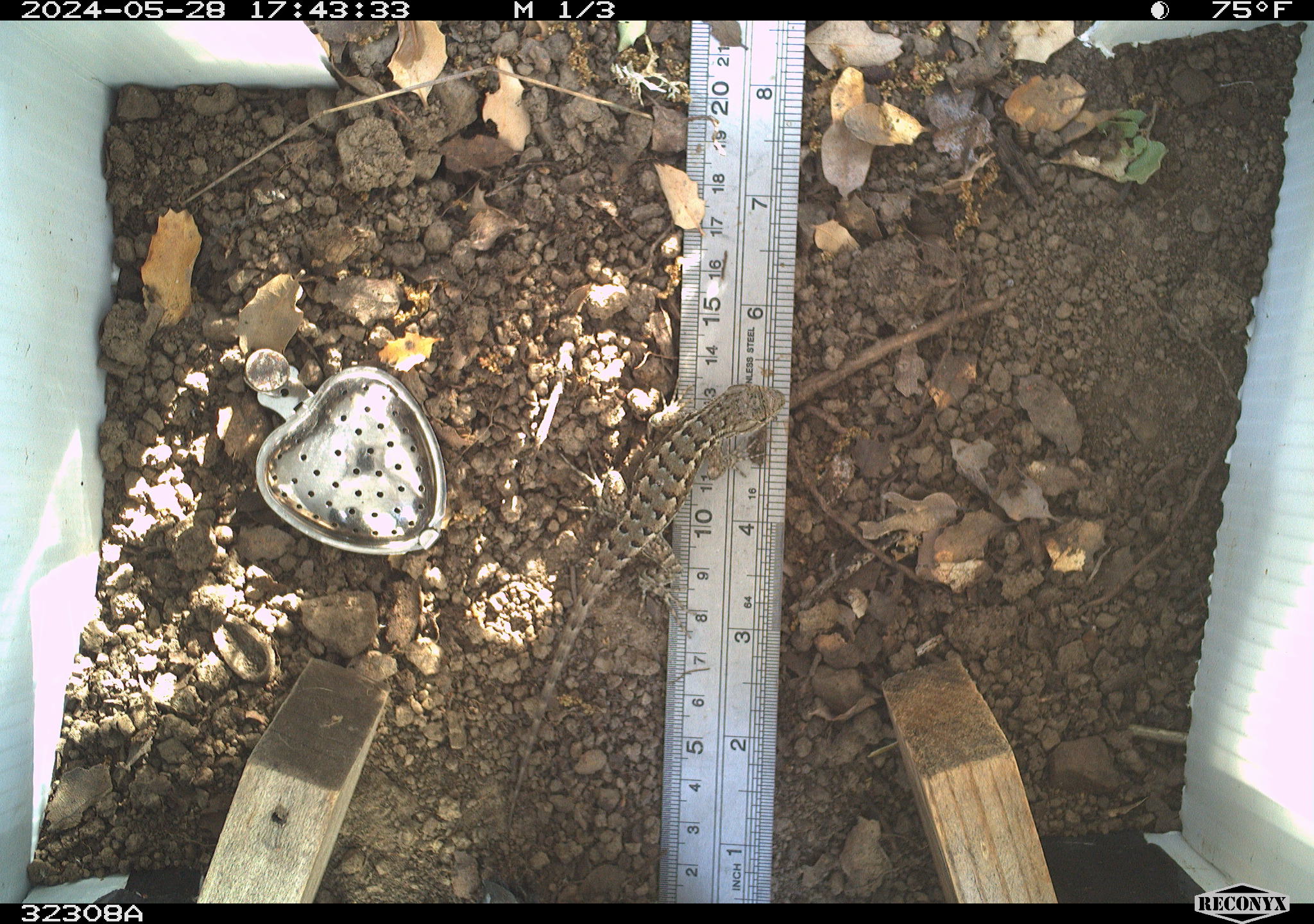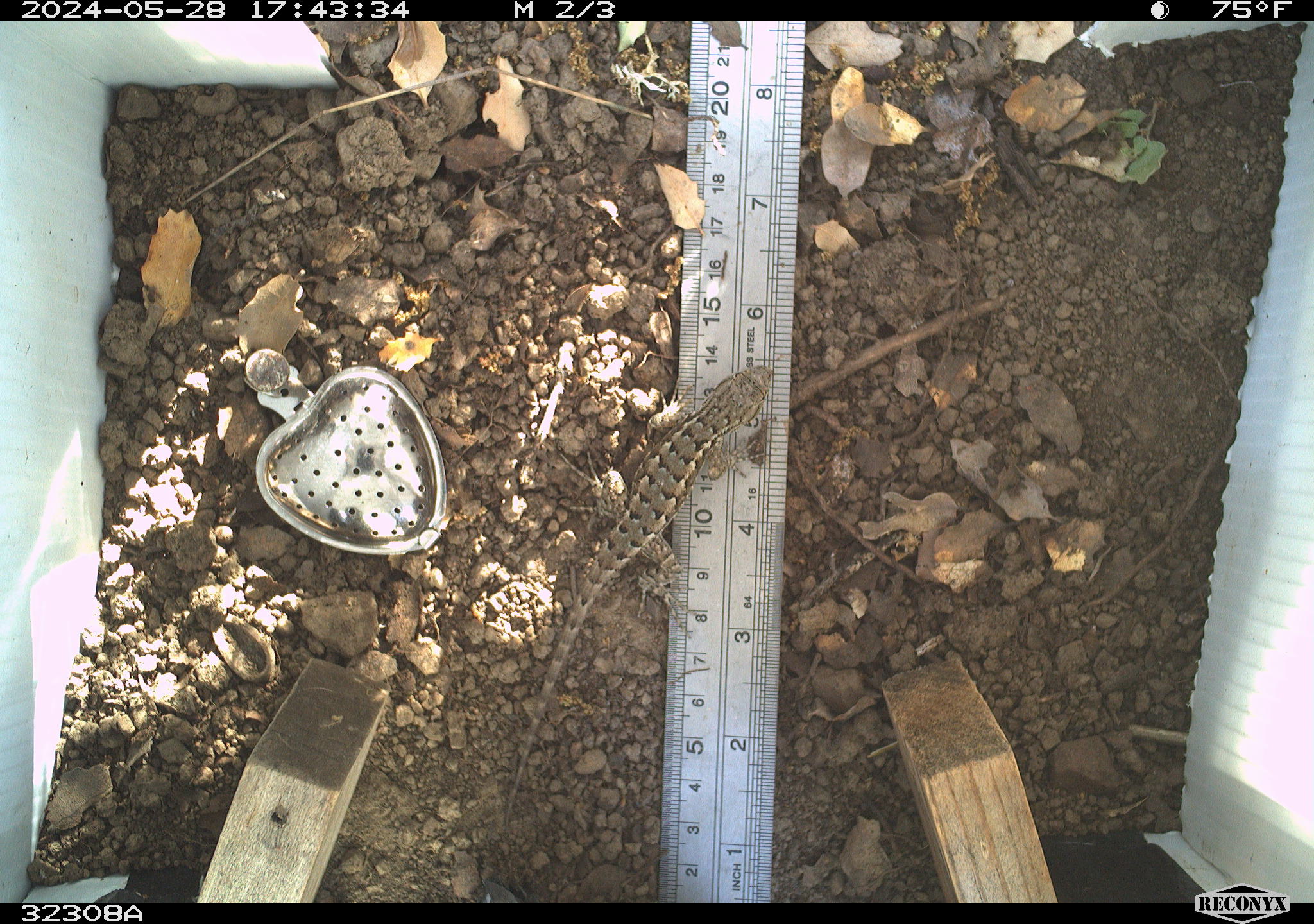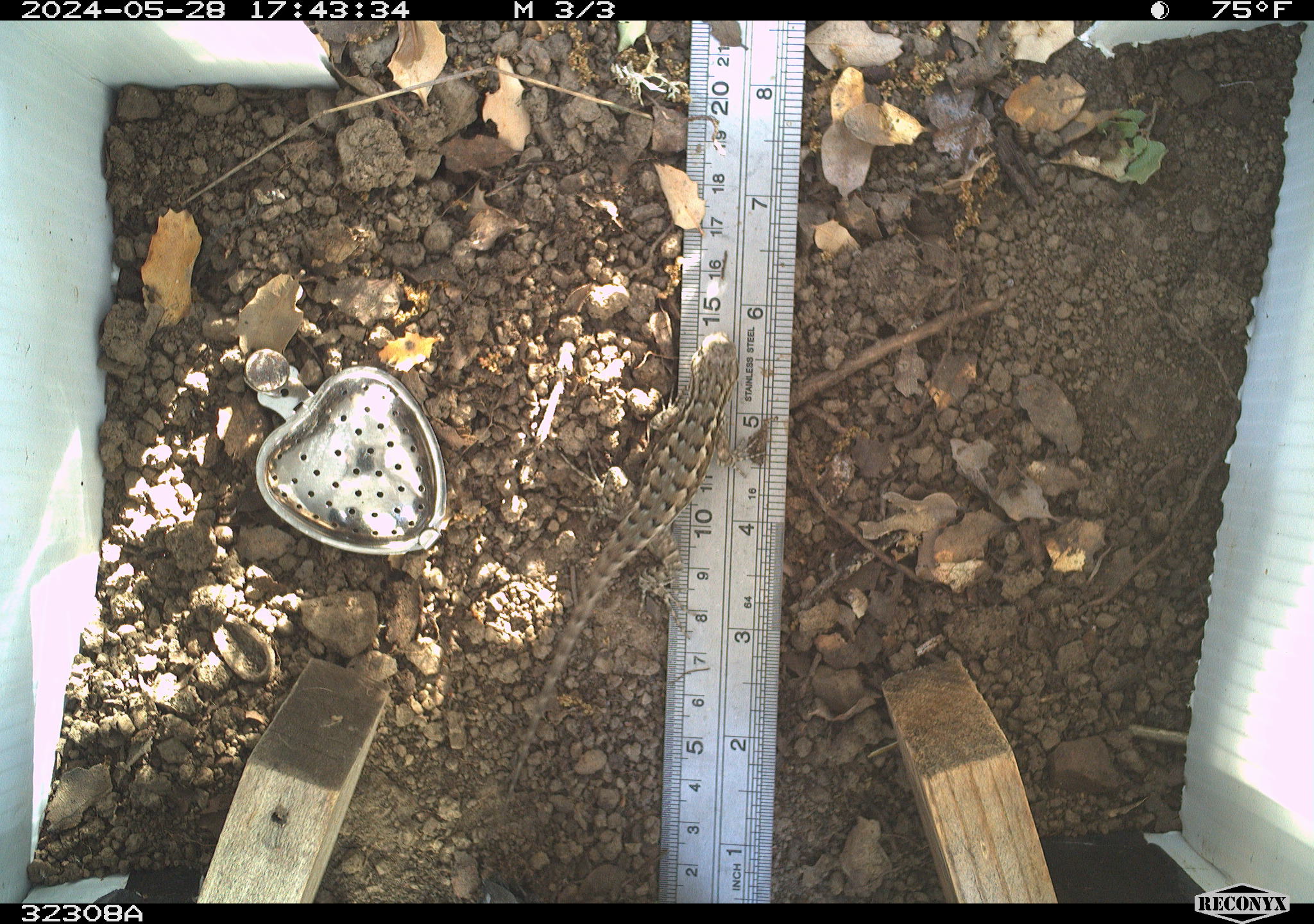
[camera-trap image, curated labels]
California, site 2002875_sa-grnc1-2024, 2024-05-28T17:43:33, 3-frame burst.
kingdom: Animalia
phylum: Chordata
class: Reptilia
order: Squamata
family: Phrynosomatidae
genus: Sceloporus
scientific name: Sceloporus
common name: spiny lizards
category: sceloporus species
Sceloporus species (spiny lizards) (Sceloporus).